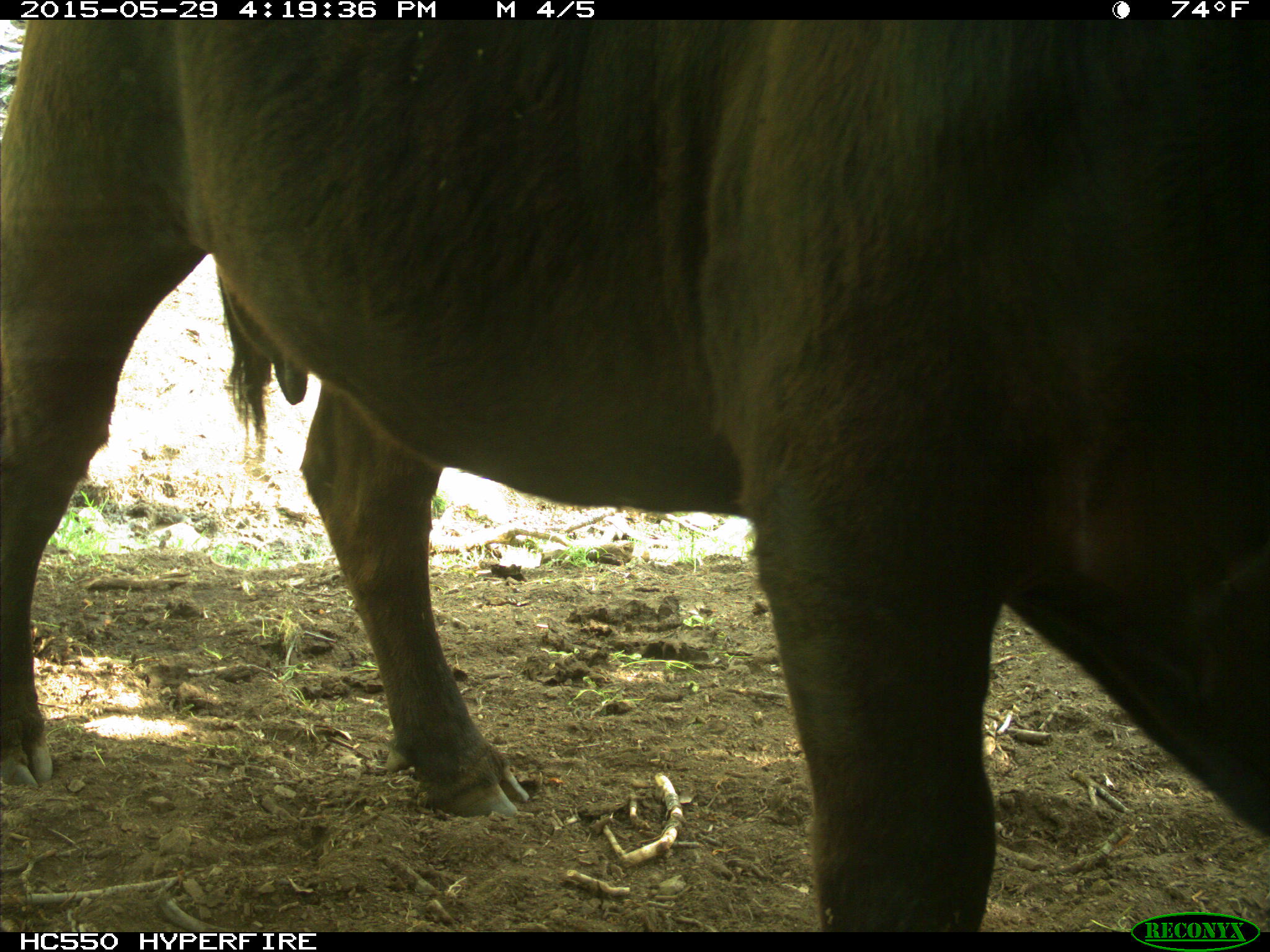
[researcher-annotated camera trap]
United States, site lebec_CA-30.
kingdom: Animalia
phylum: Chordata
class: Mammalia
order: Artiodactyla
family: Bovidae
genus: Bos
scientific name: Bos taurus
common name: domestic cow